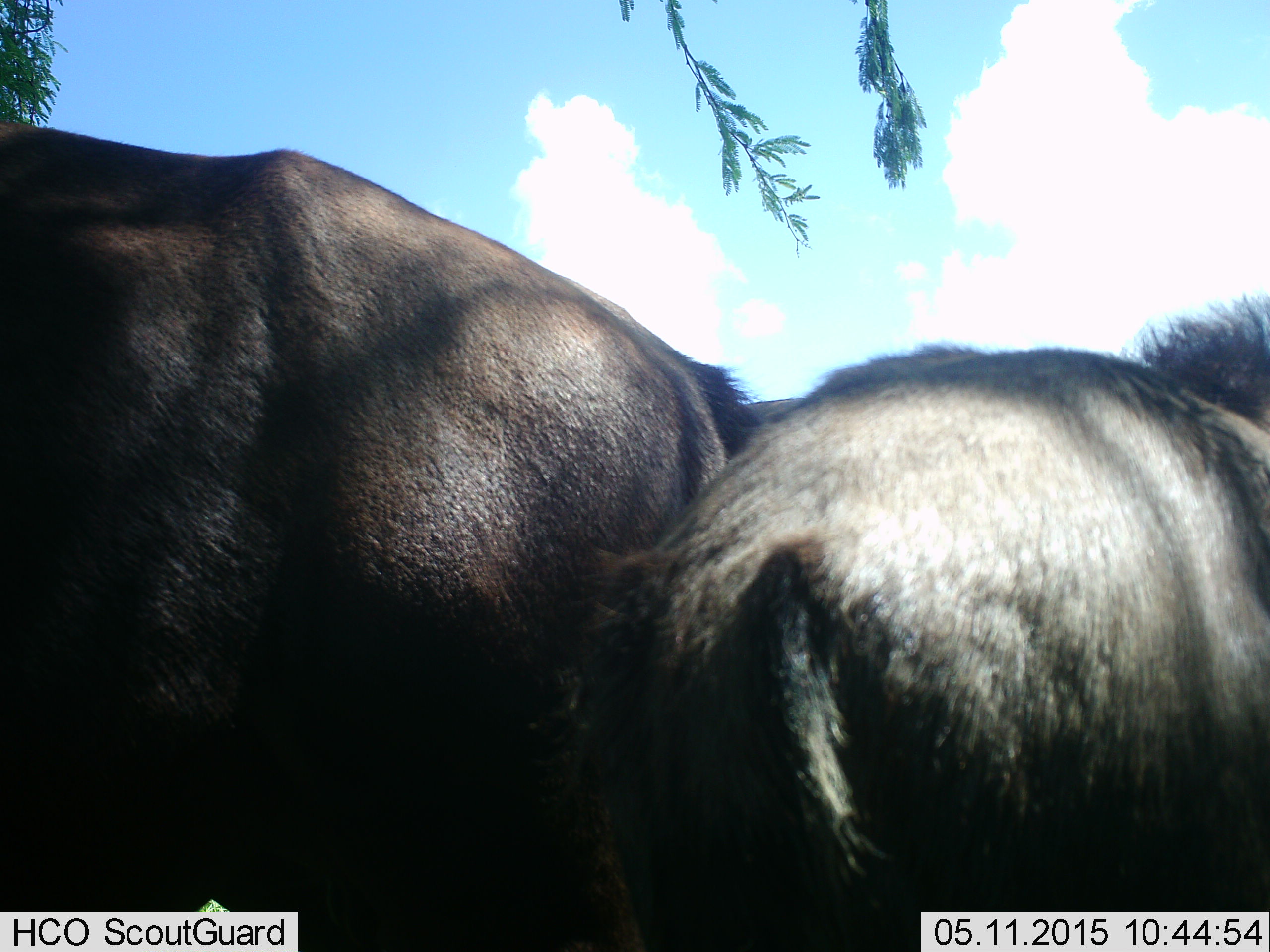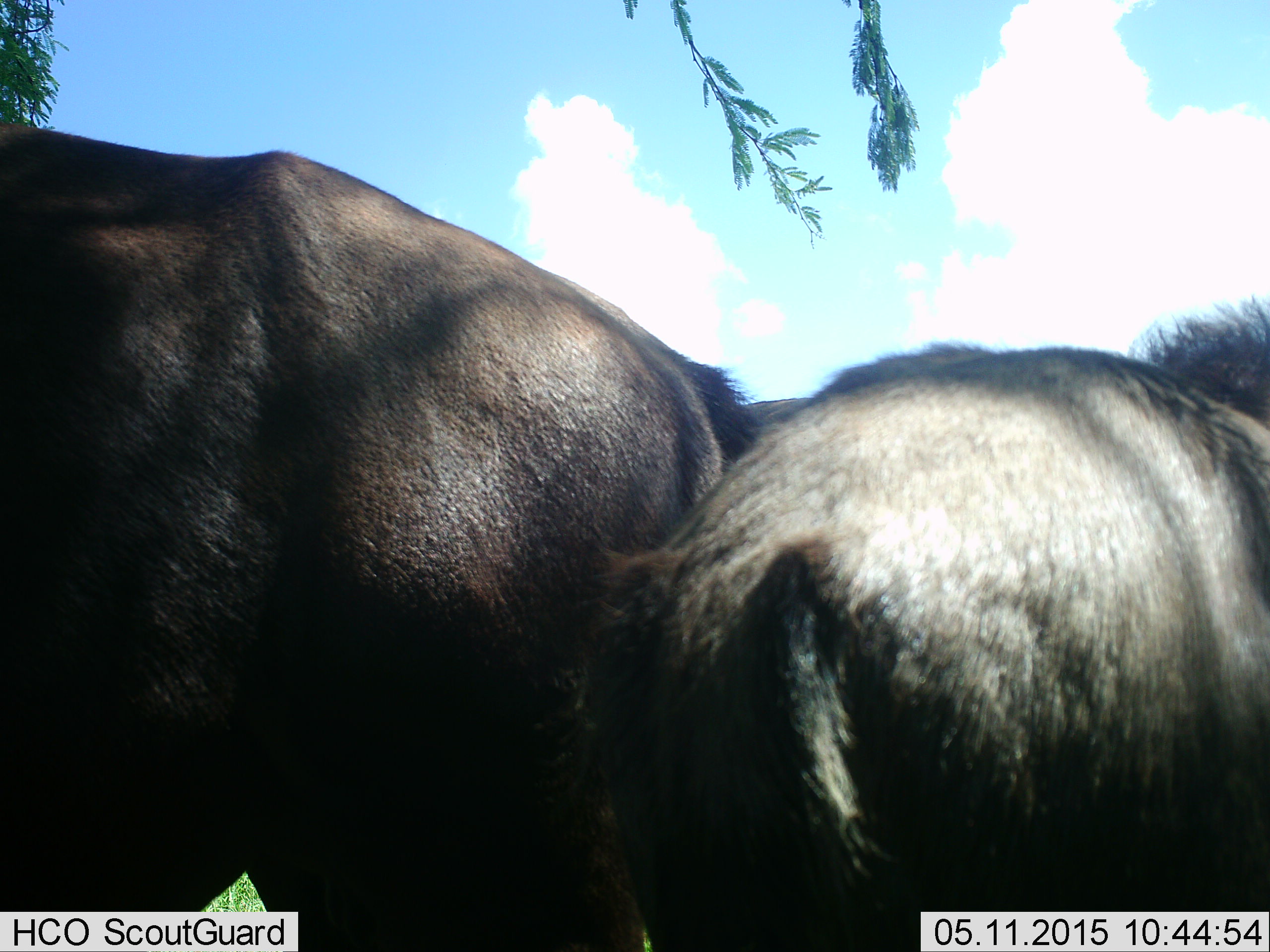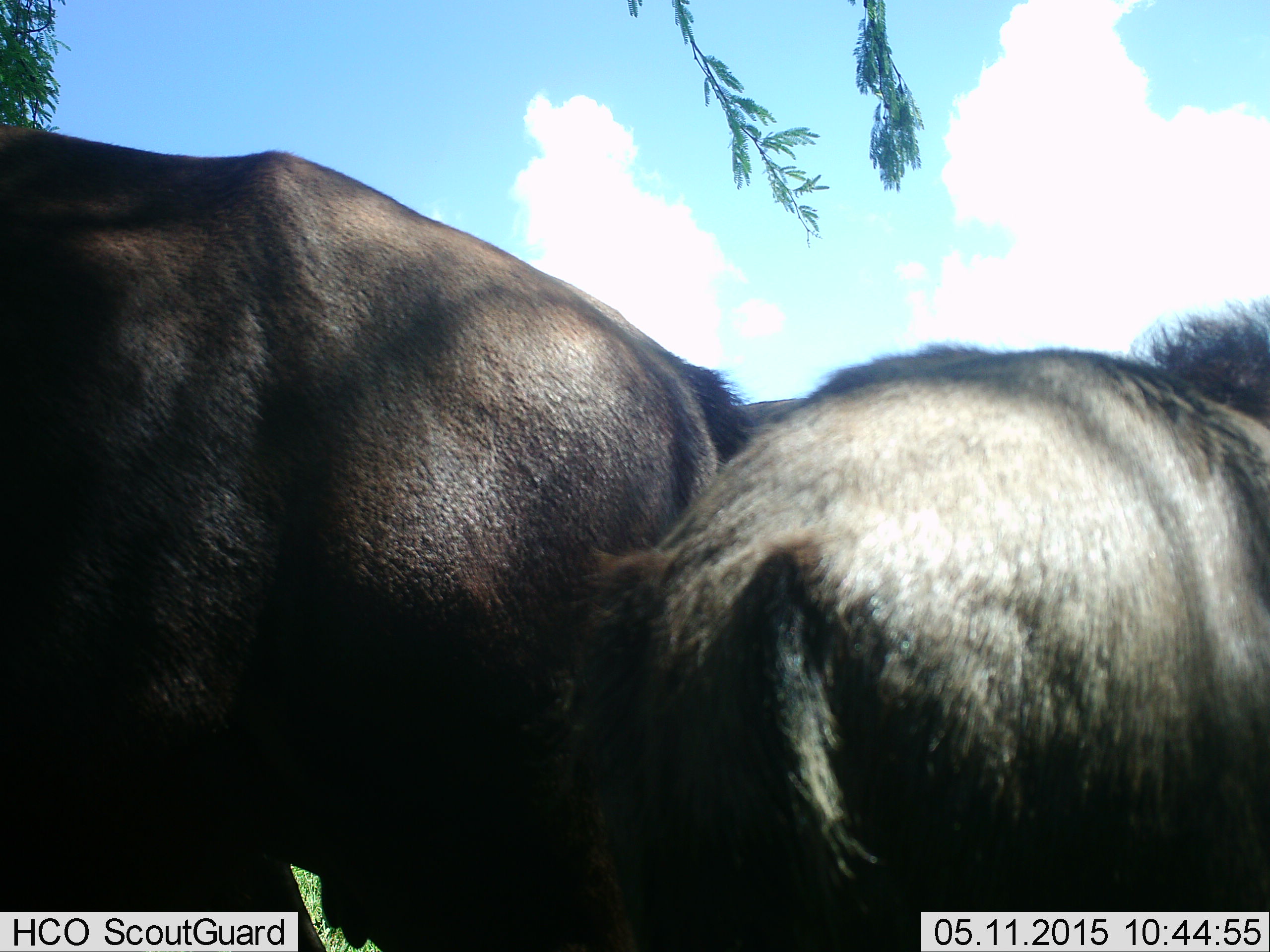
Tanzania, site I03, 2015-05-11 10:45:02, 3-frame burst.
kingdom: Animalia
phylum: Chordata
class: Mammalia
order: Artiodactyla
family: Bovidae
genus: Connochaetes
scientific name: Connochaetes taurinus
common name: blue wildebeest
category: wildebeest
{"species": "wildebeest (blue wildebeest) (Connochaetes taurinus)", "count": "2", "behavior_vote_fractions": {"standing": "100%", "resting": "0%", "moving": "0%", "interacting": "0%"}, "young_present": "10%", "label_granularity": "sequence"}